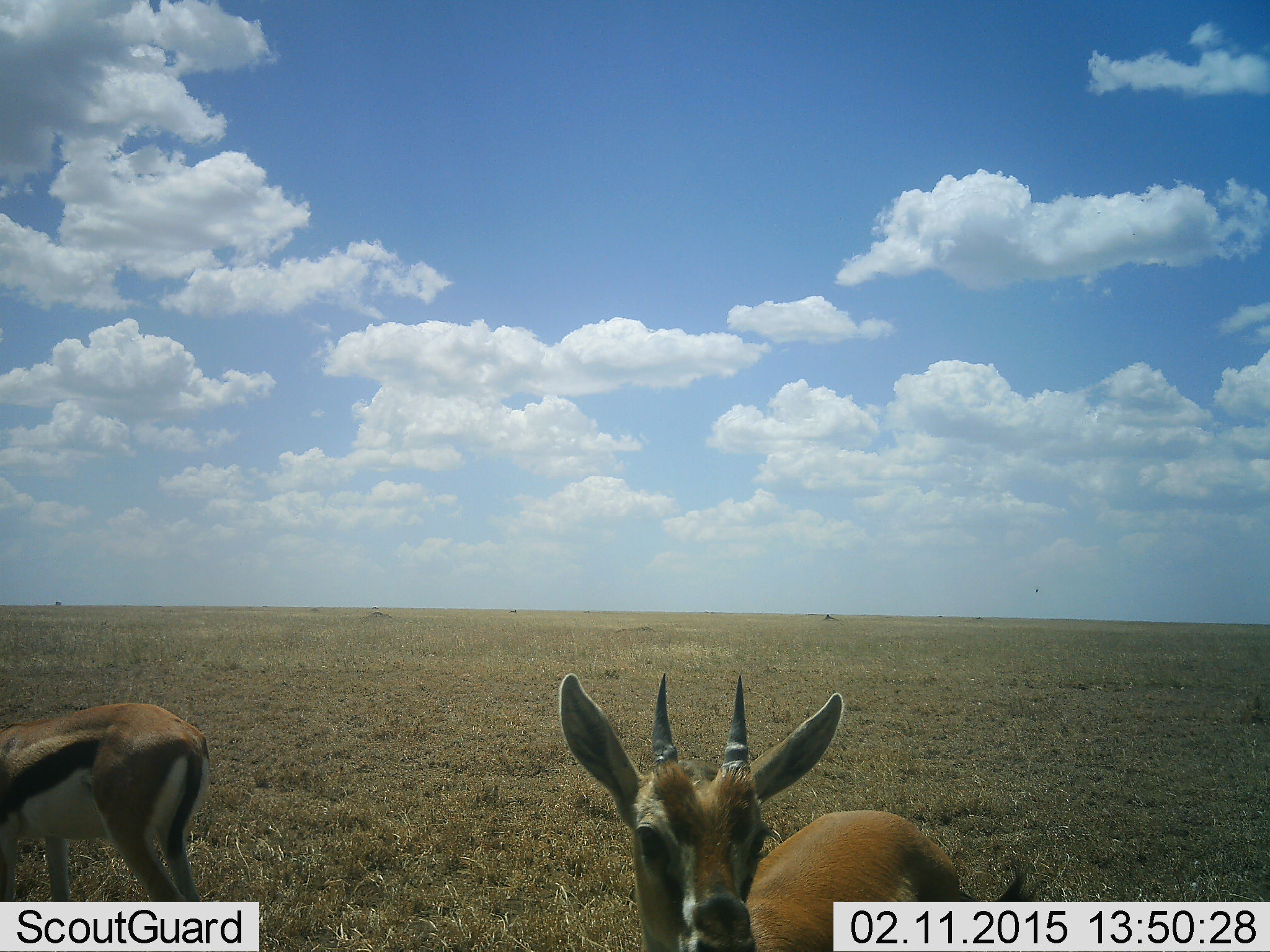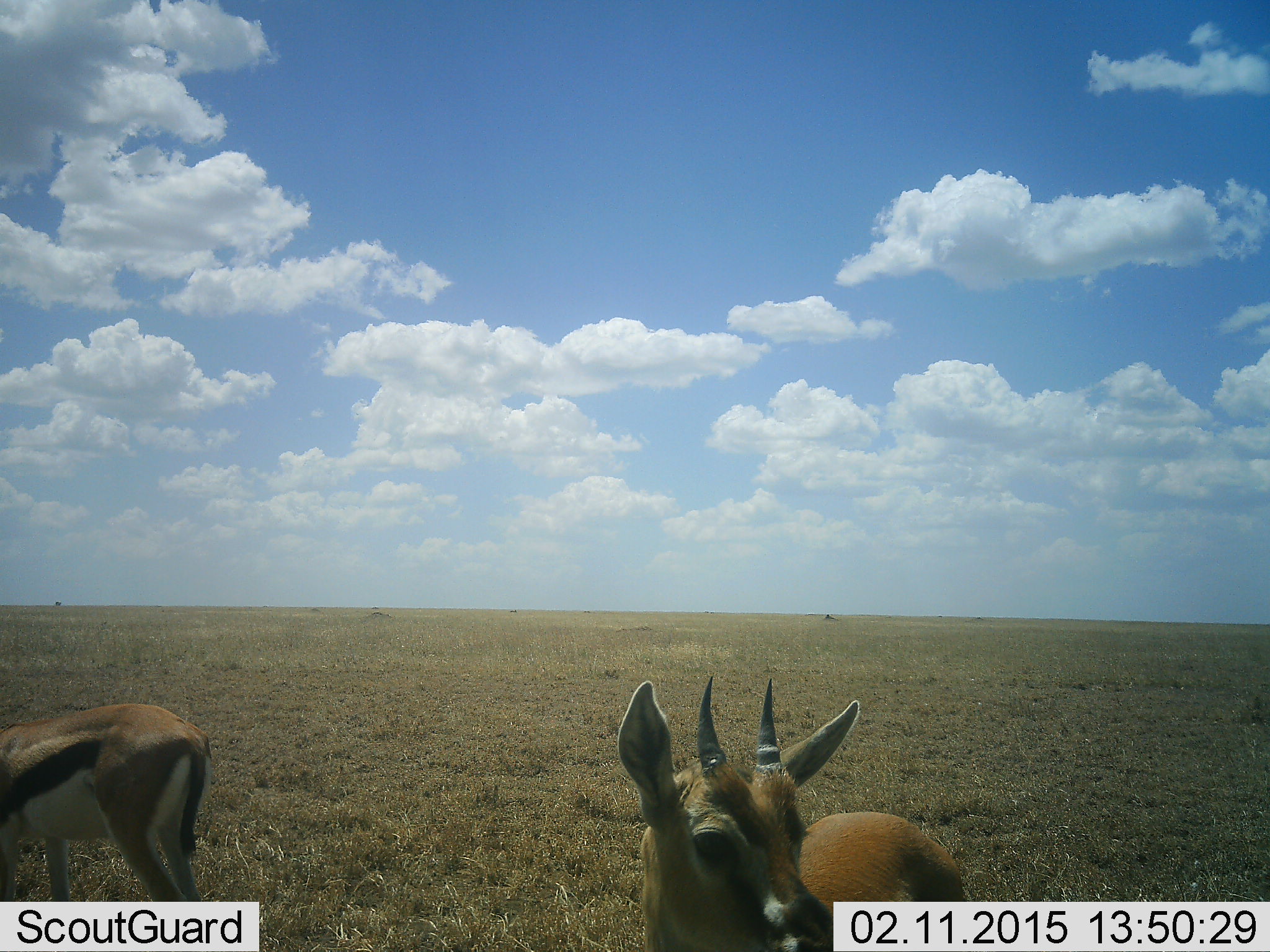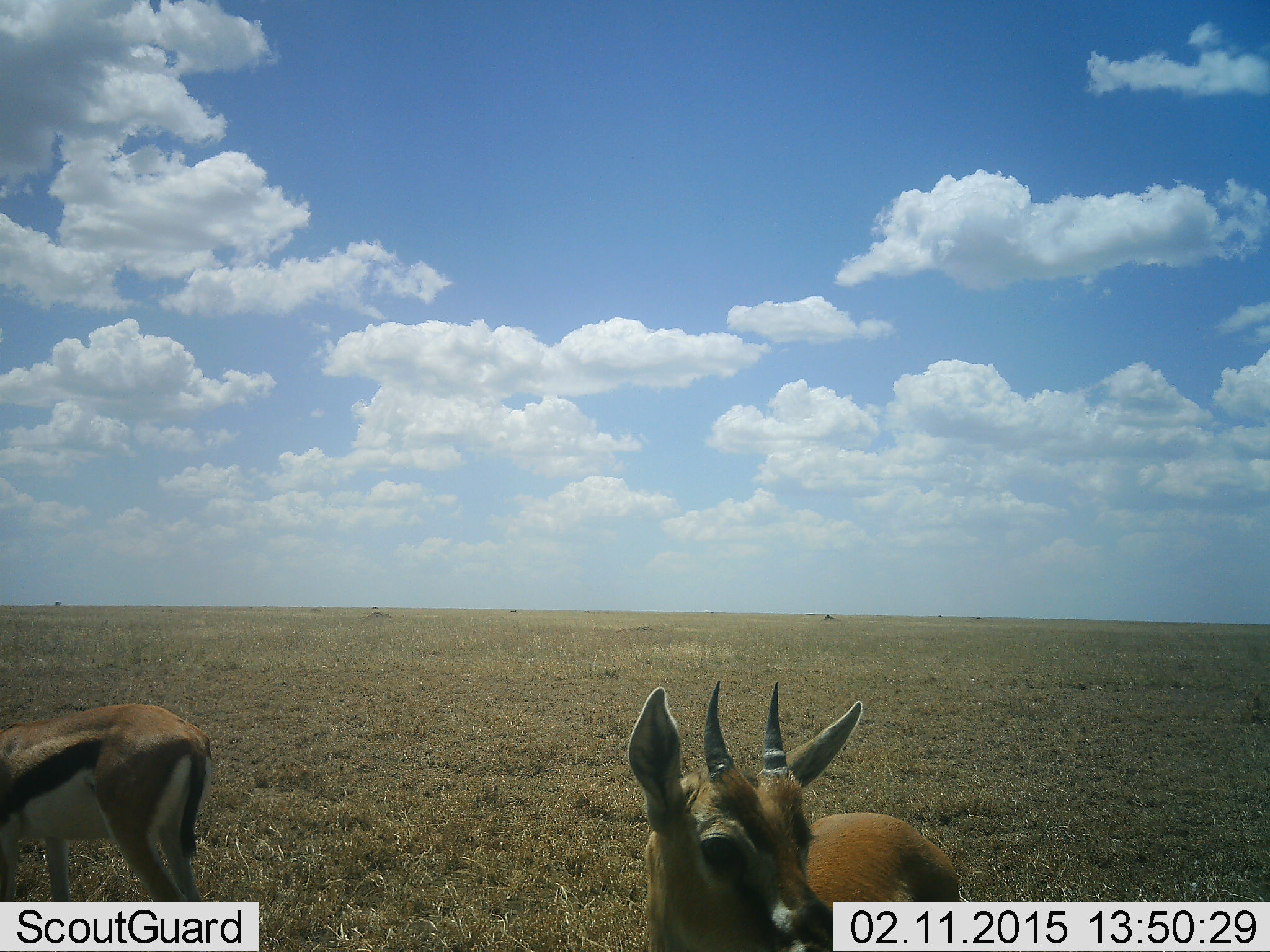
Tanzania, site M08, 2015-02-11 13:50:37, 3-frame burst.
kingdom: Animalia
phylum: Chordata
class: Mammalia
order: Artiodactyla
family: Bovidae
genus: Eudorcas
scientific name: Eudorcas thomsonii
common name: thomson's gazelle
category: gazellethomsons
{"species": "gazellethomsons (thomson's gazelle) (Eudorcas thomsonii)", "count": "2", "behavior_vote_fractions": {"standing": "100%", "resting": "0%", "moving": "10%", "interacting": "0%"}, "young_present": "10%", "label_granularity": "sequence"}